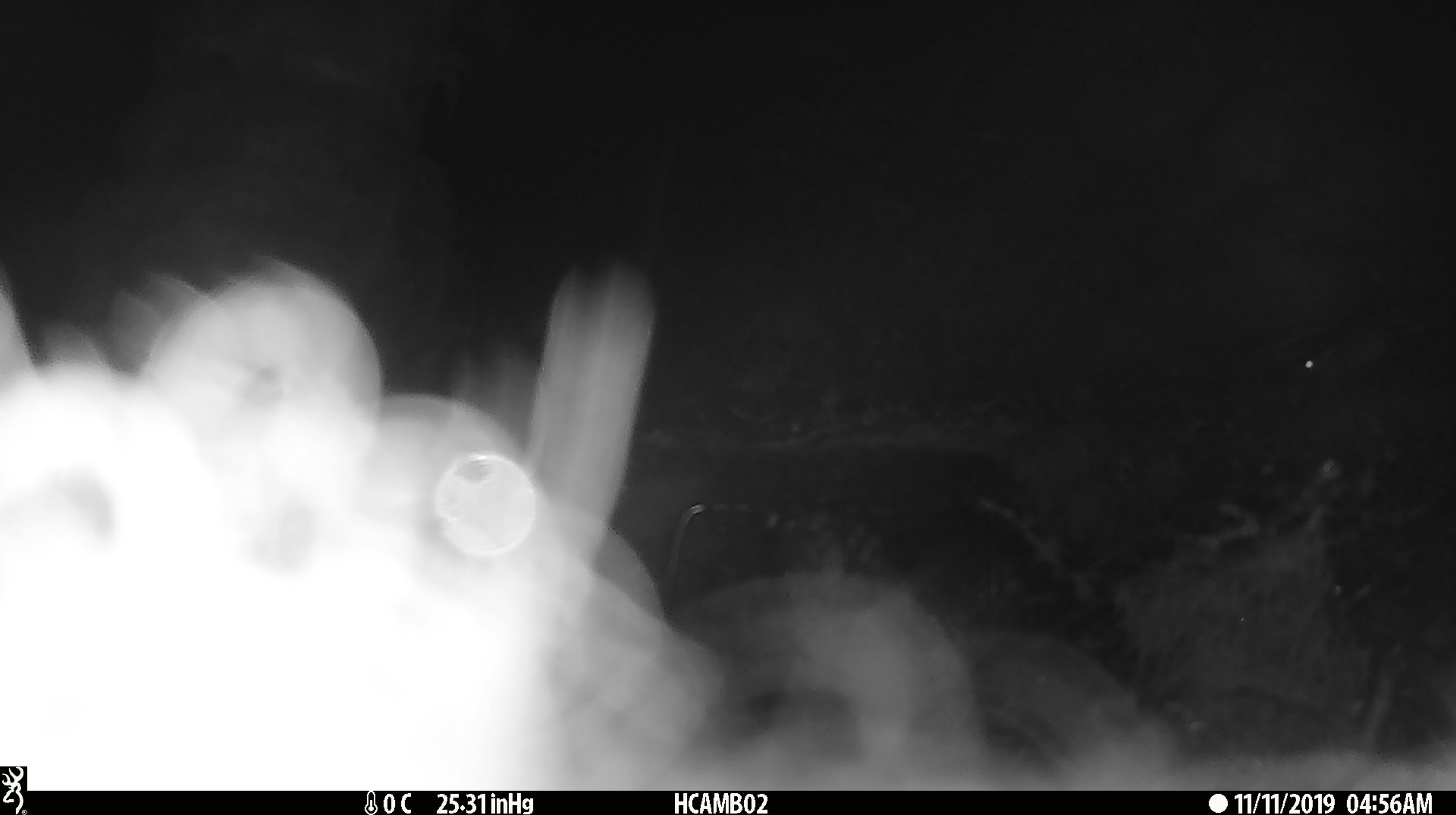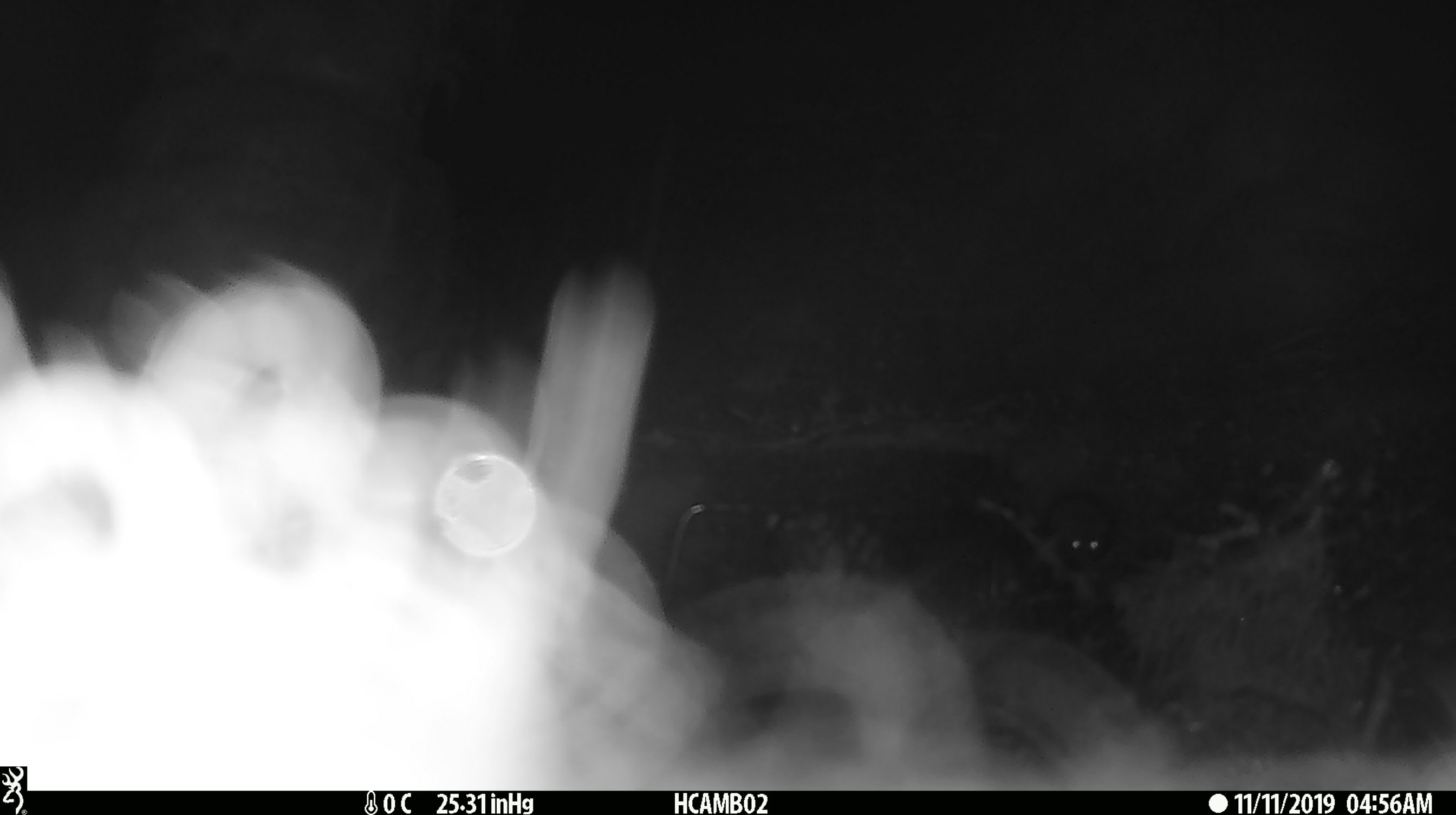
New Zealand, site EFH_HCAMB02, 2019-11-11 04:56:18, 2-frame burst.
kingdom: Animalia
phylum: Chordata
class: Mammalia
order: Rodentia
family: Muridae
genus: Mus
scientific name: Mus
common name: mouse